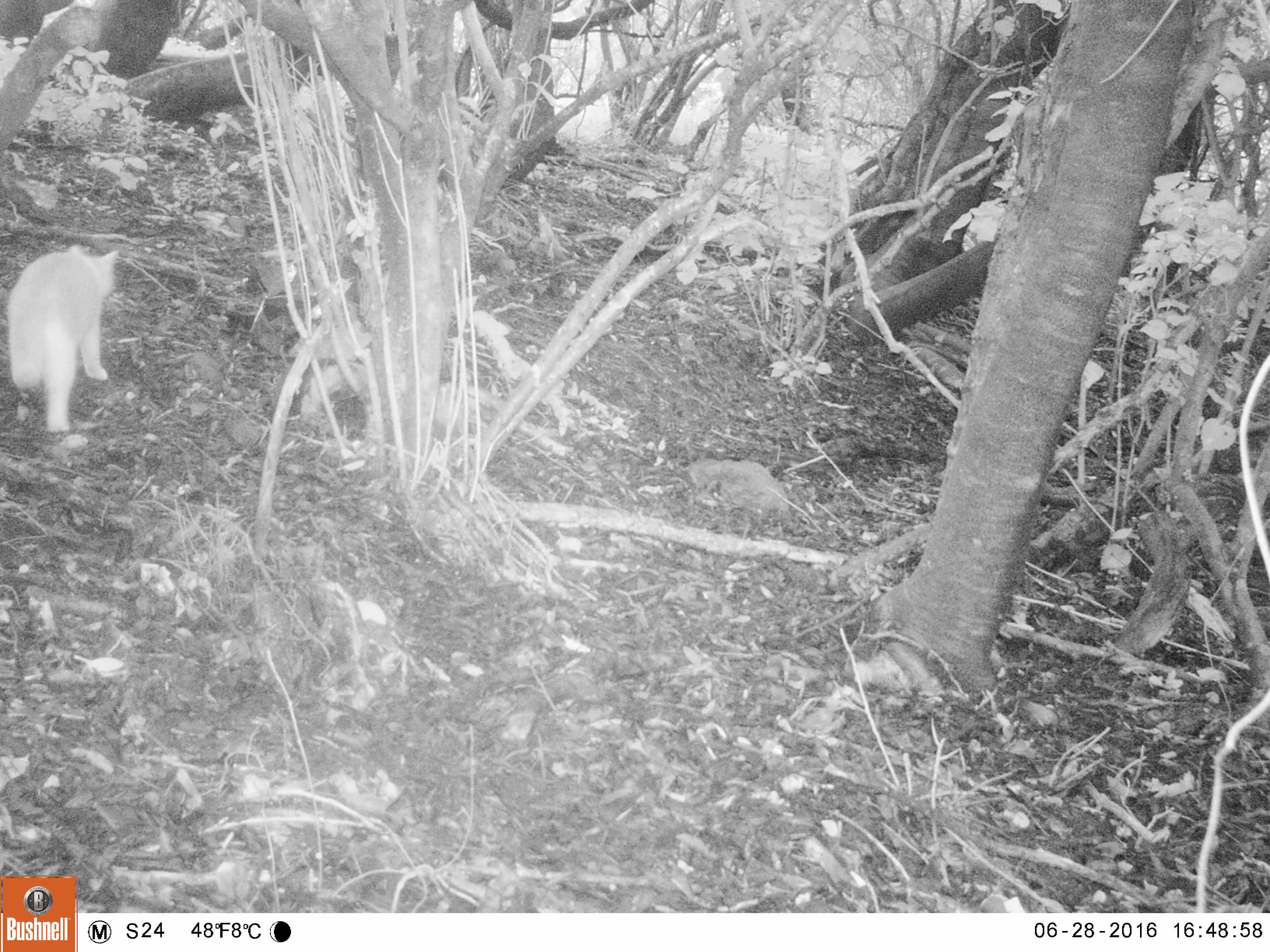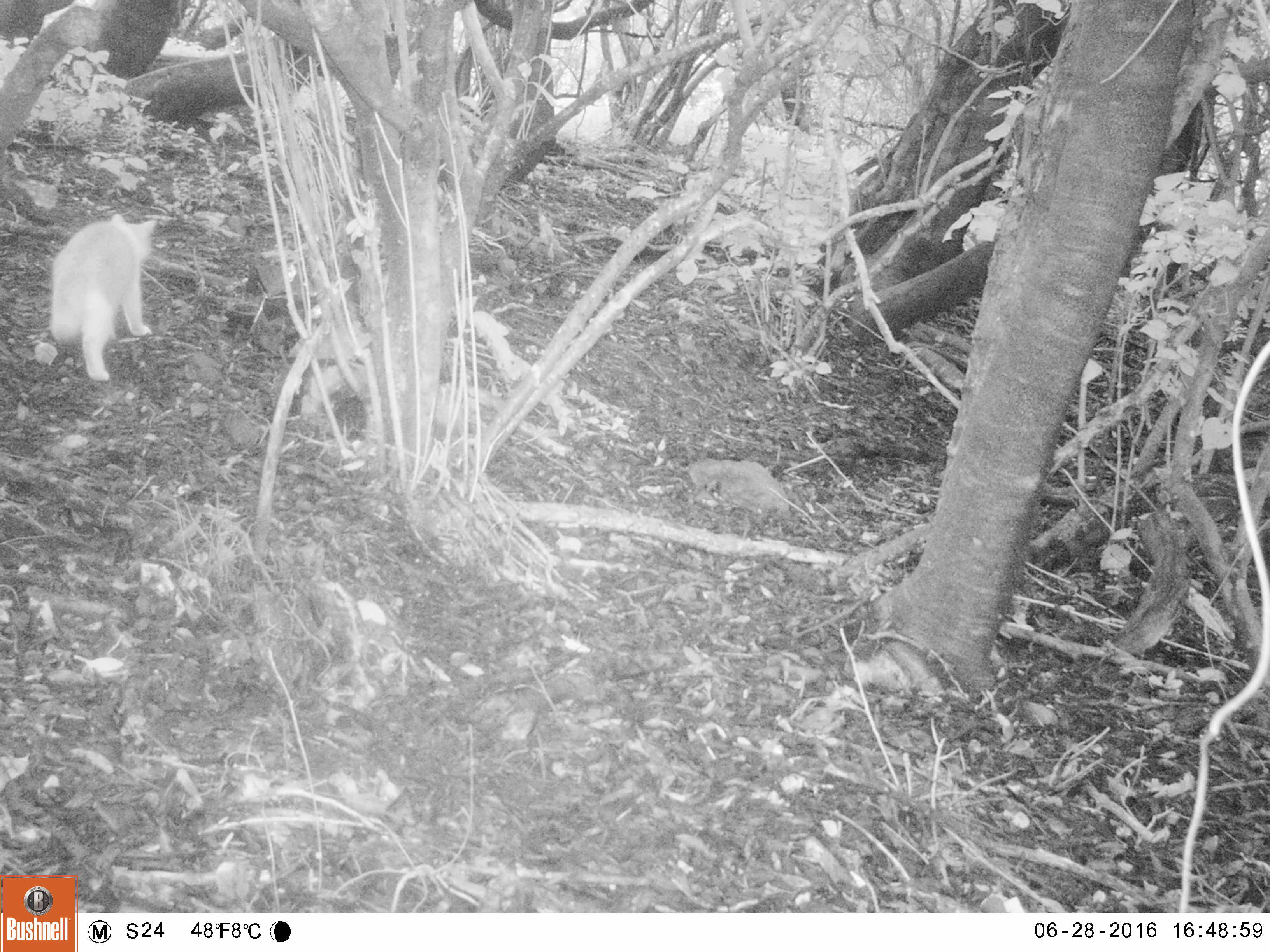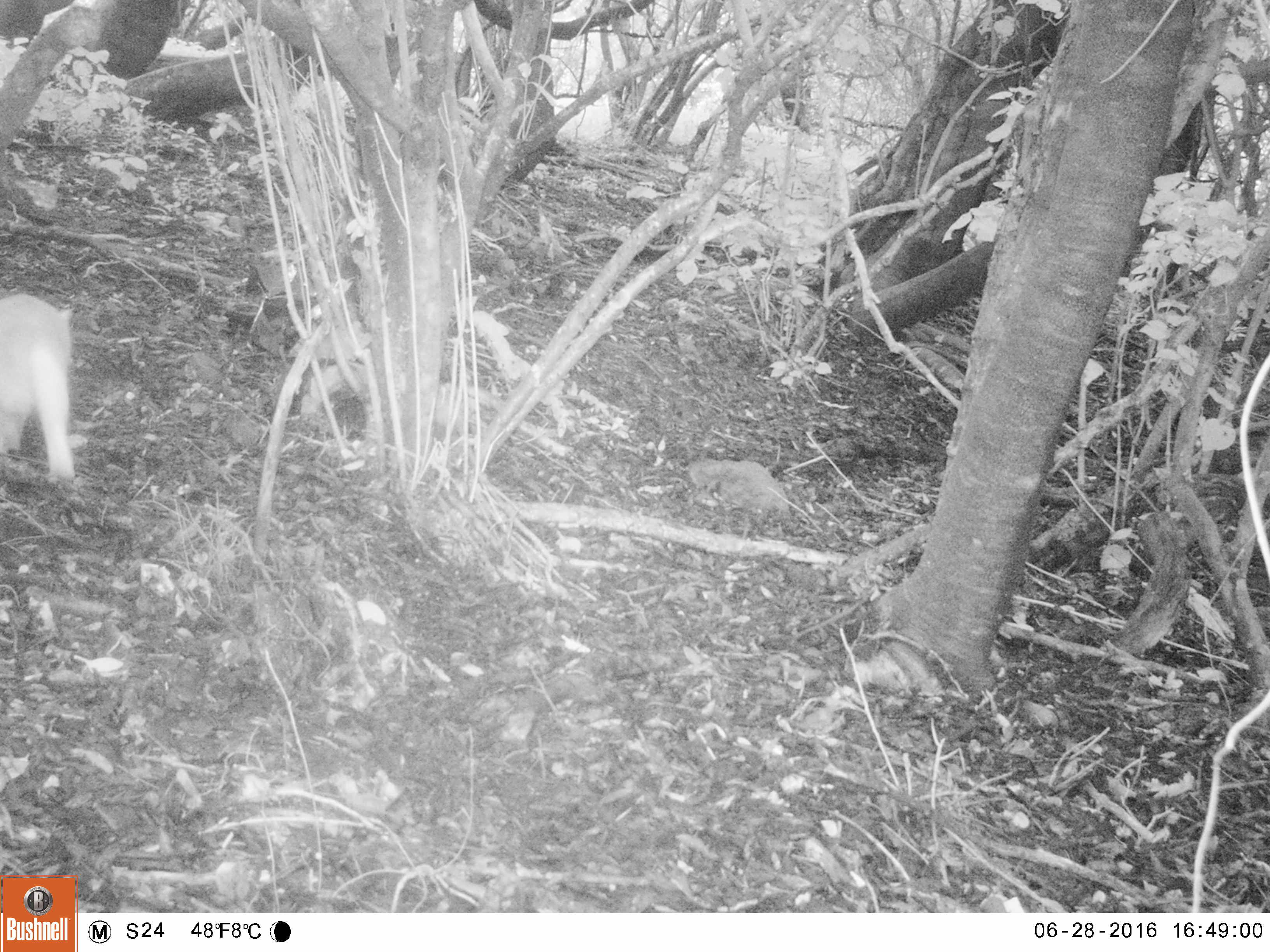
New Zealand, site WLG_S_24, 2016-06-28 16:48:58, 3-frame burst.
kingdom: Animalia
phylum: Chordata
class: Mammalia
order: Carnivora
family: Felidae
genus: Felis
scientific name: Felis catus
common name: domestic cat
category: cat